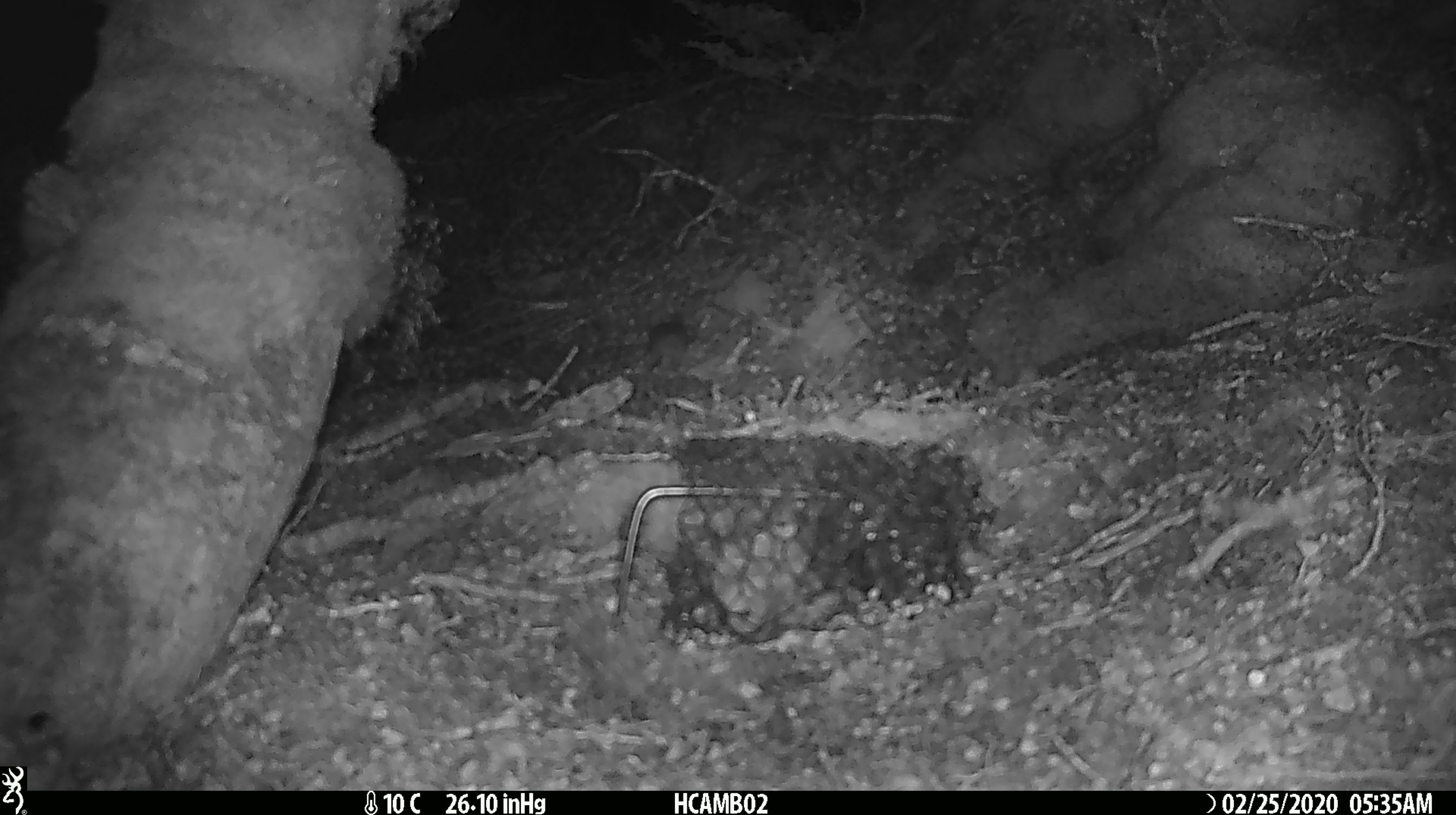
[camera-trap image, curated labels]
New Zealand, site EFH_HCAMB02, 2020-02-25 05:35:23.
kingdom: Animalia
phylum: Chordata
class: Mammalia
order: Rodentia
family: Muridae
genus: Mus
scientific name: Mus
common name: mouse